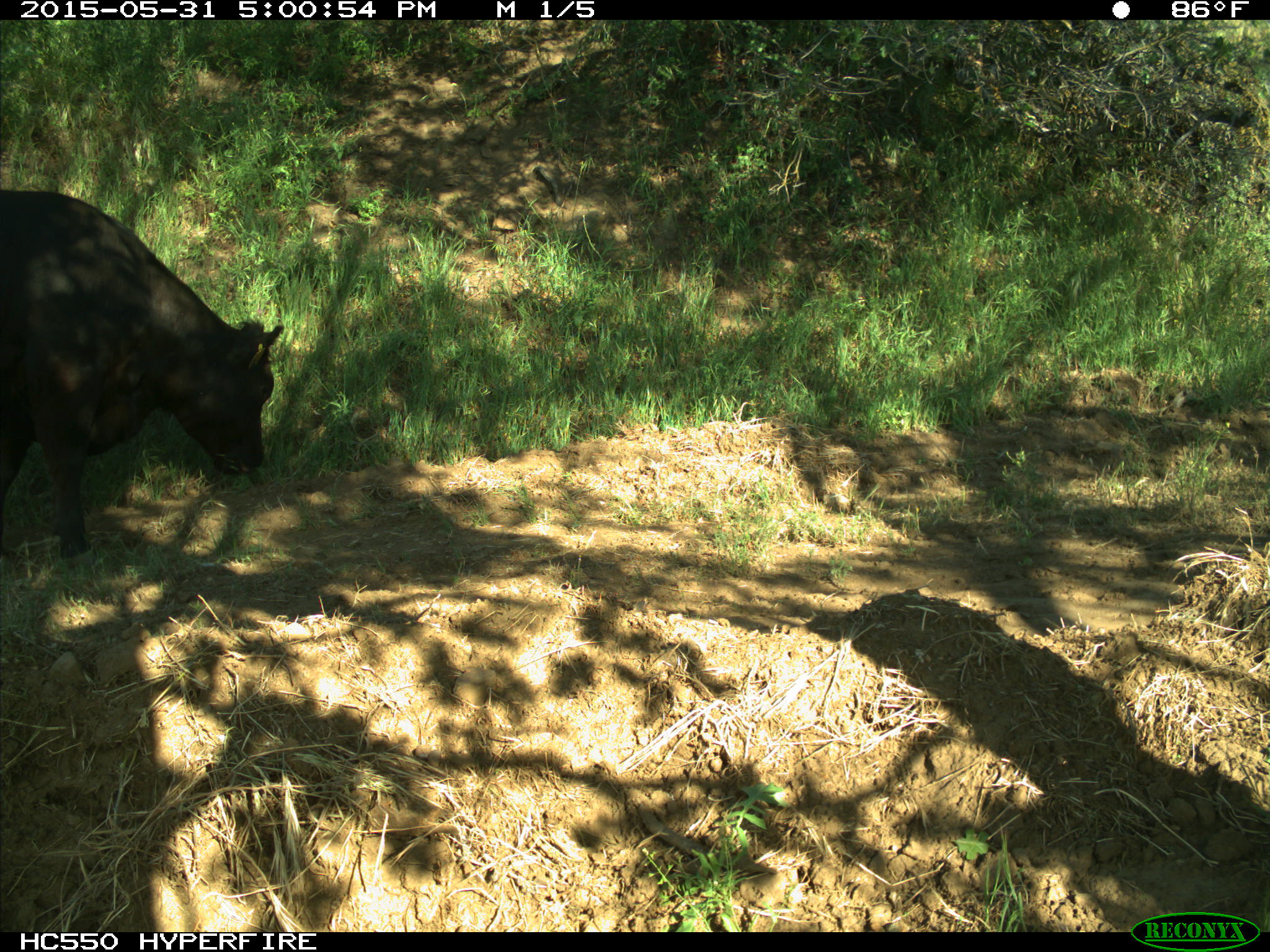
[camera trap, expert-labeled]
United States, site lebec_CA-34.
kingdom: Animalia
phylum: Chordata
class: Mammalia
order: Artiodactyla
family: Bovidae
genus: Bos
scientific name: Bos taurus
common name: domestic cow